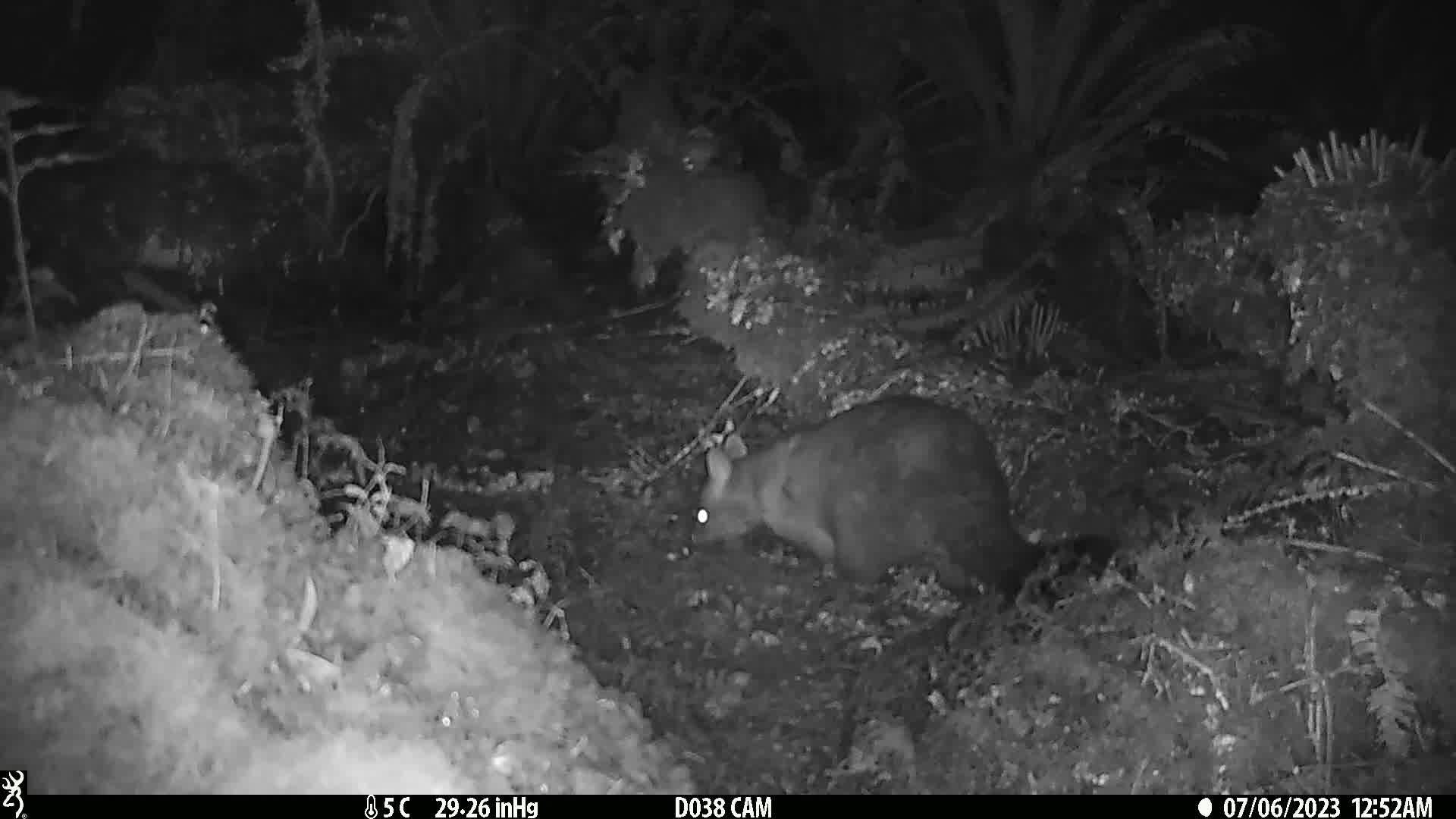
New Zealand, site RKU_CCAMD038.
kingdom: Animalia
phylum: Chordata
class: Mammalia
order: Diprotodontia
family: Phalangeridae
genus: Trichosurus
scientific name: Trichosurus vulpecula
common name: common brushtail possum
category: possum